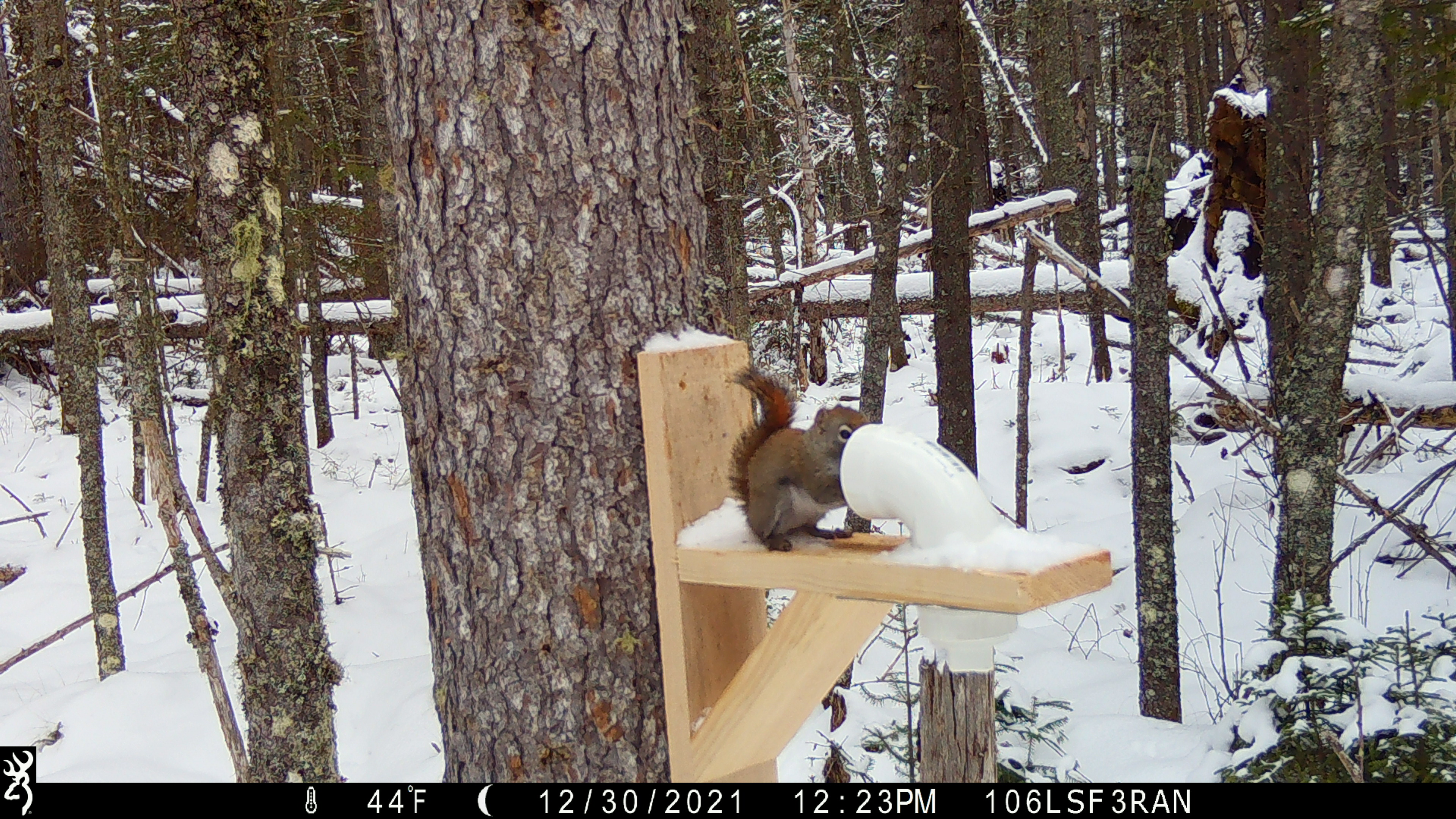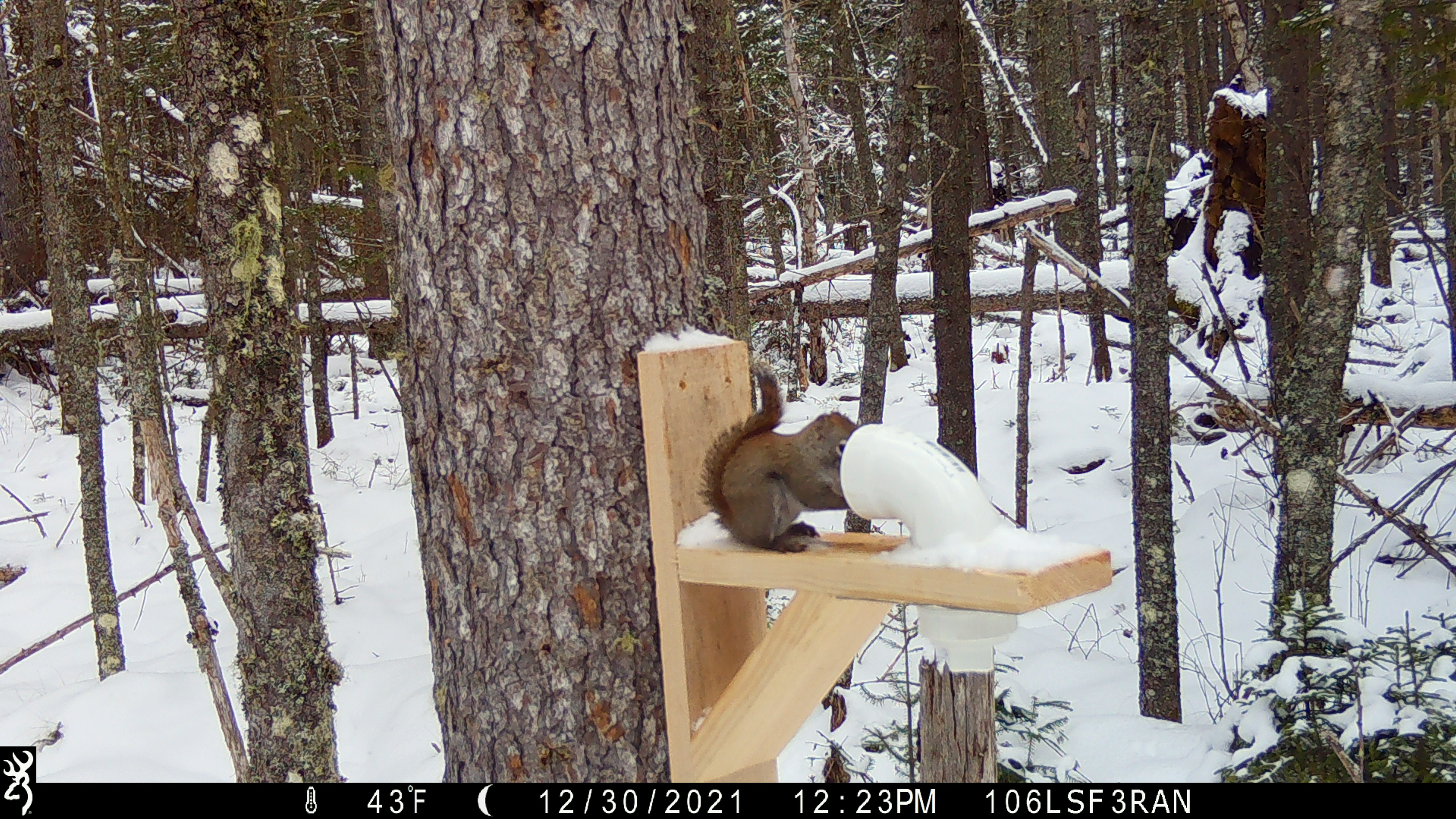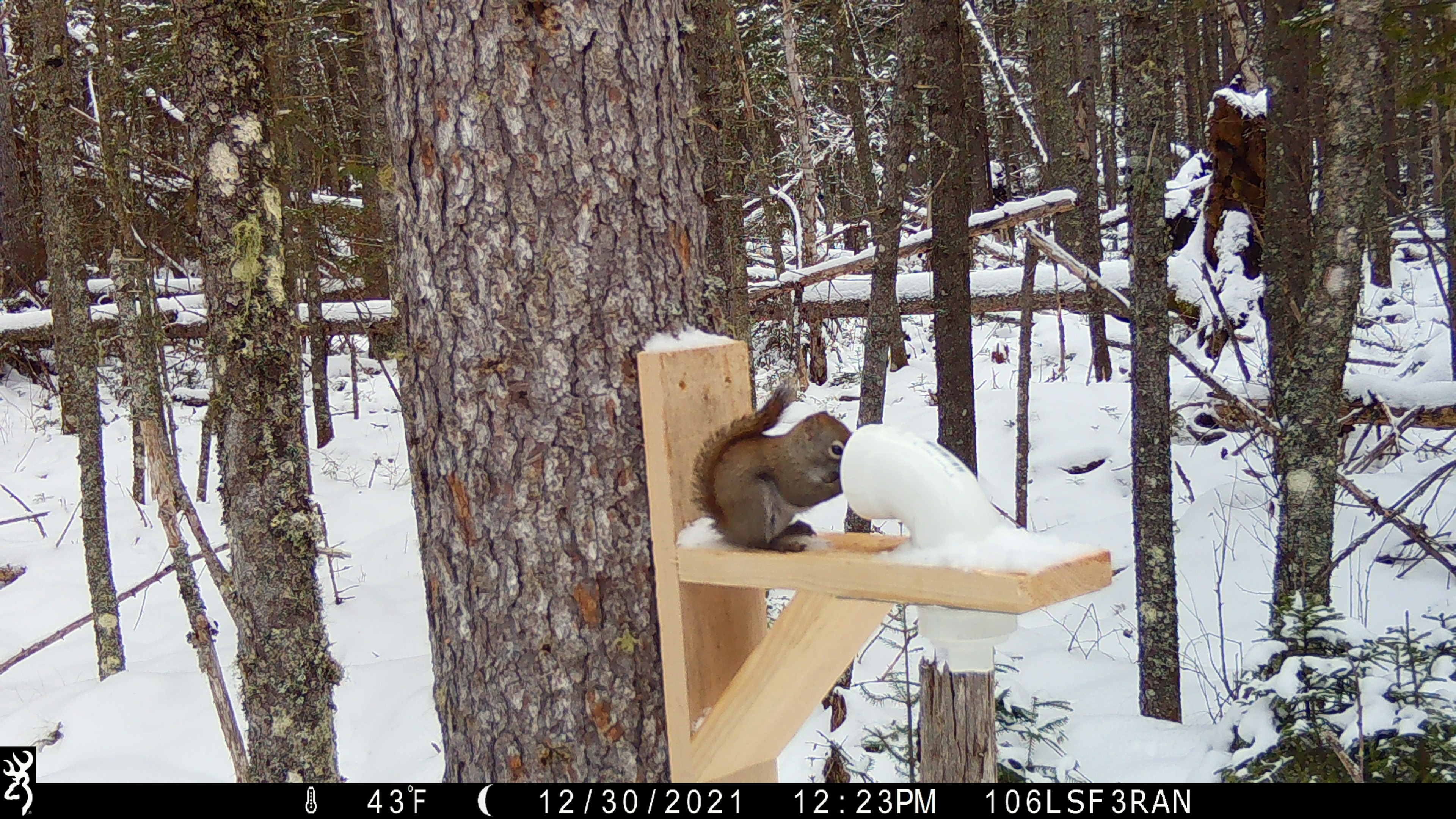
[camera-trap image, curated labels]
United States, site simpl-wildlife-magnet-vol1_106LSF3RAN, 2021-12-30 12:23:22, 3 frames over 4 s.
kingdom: Animalia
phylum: Chordata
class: Mammalia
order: Rodentia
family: Sciuridae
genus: Tamiasciurus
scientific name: Tamiasciurus hudsonicus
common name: red squirrel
Red squirrel (Tamiasciurus hudsonicus).